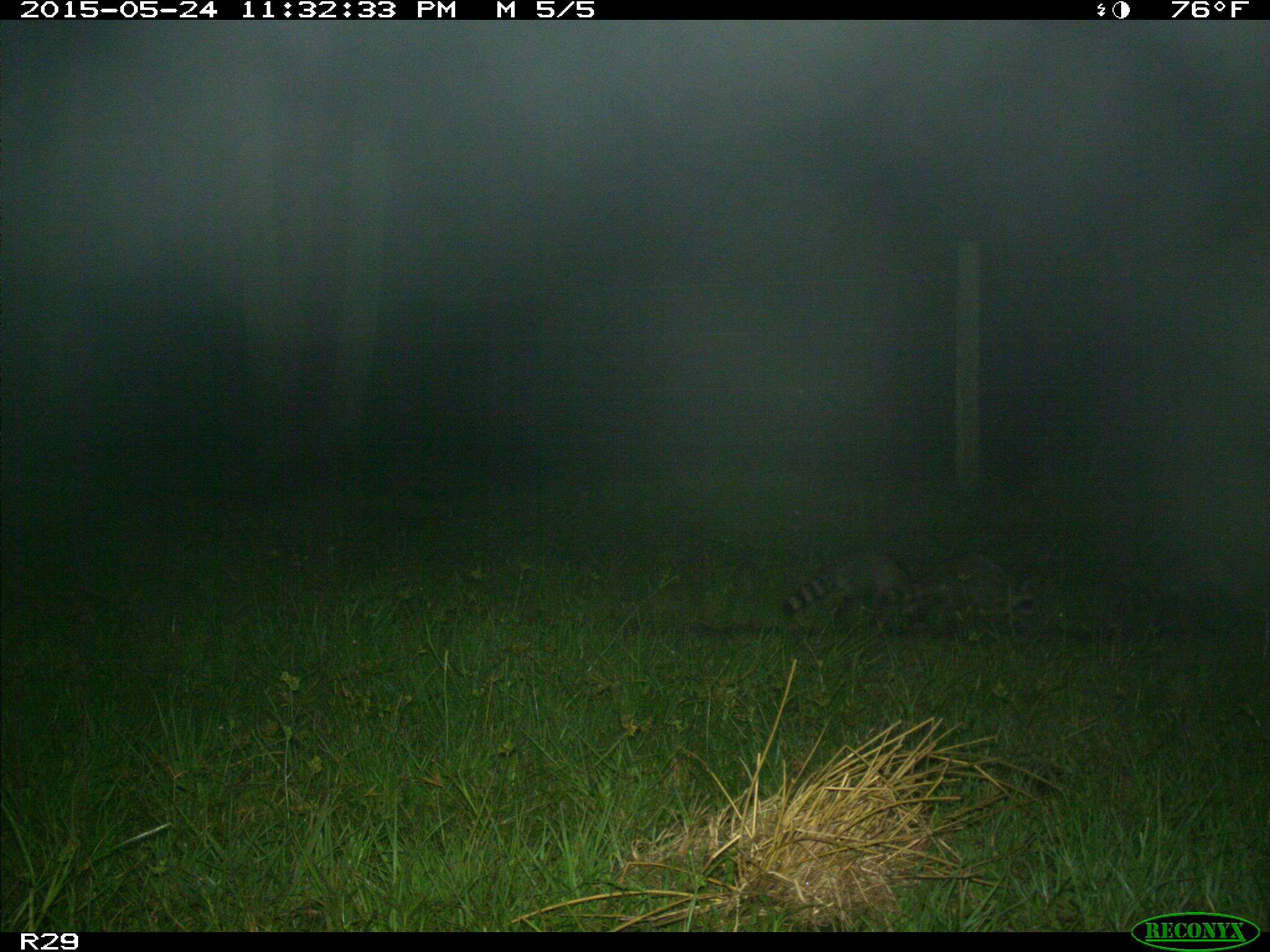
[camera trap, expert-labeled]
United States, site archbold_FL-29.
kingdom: Animalia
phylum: Chordata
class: Mammalia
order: Carnivora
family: Procyonidae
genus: Procyon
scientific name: Procyon lotor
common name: common raccoon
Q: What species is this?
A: Procyon lotor (common raccoon).